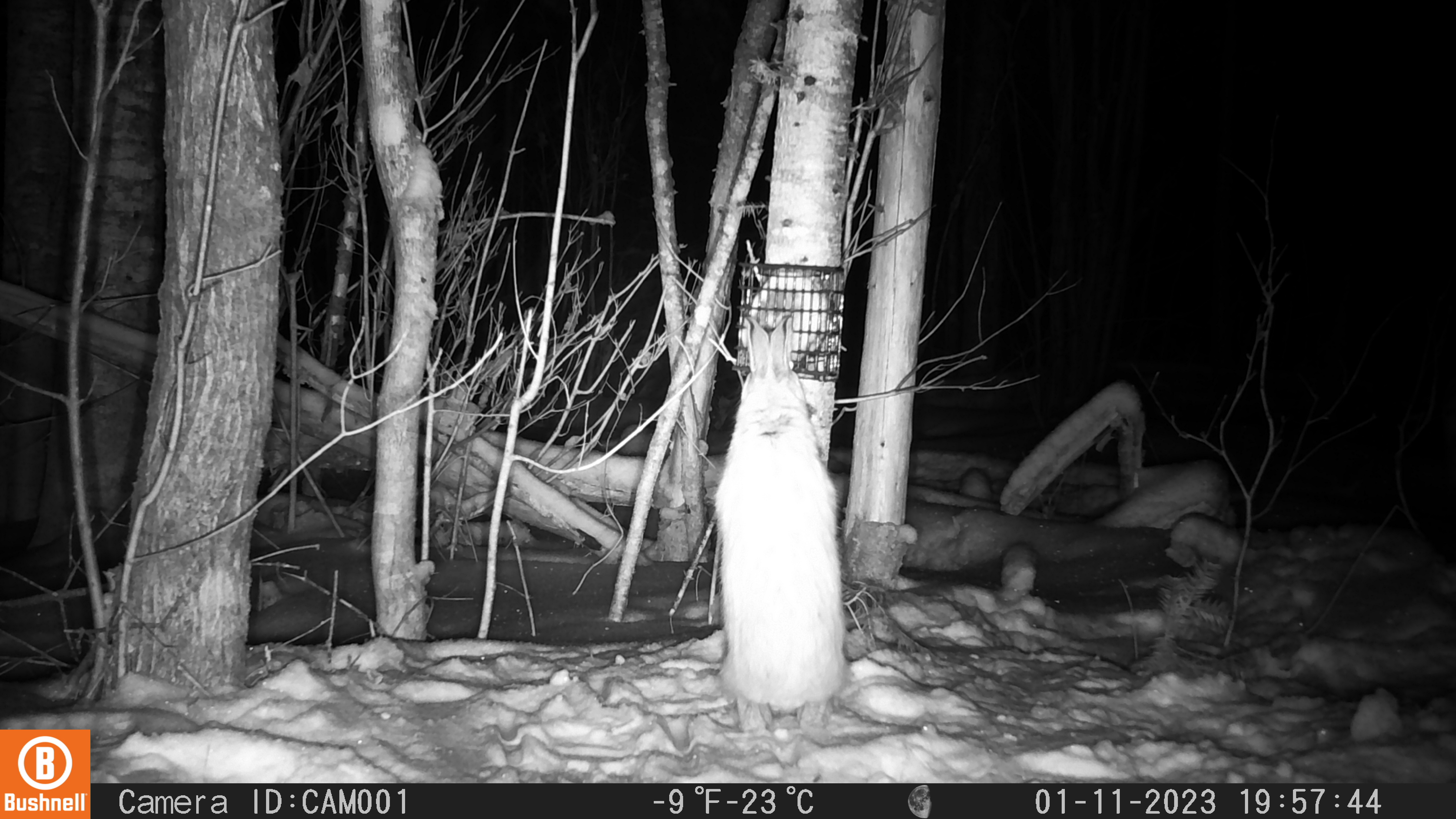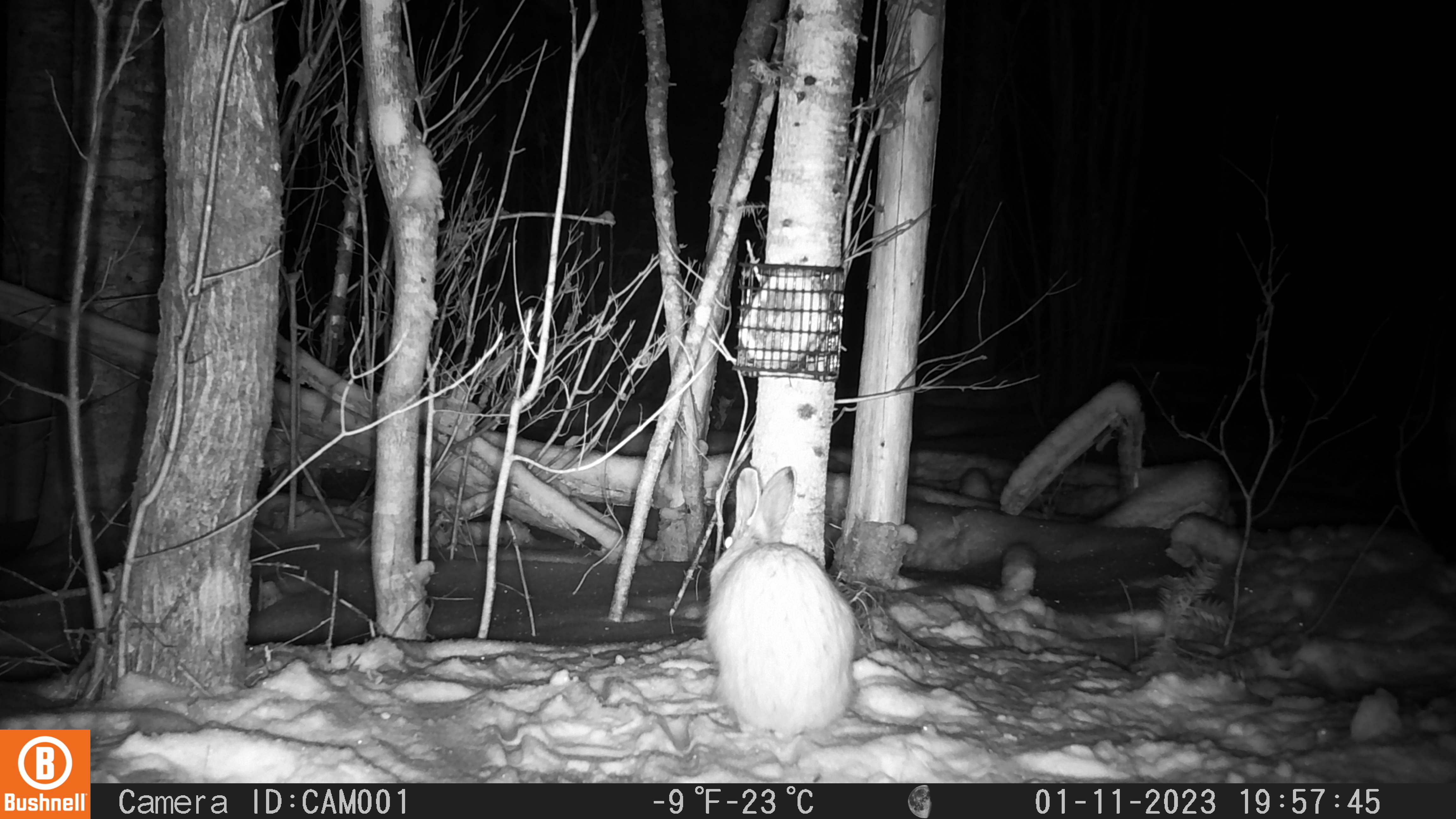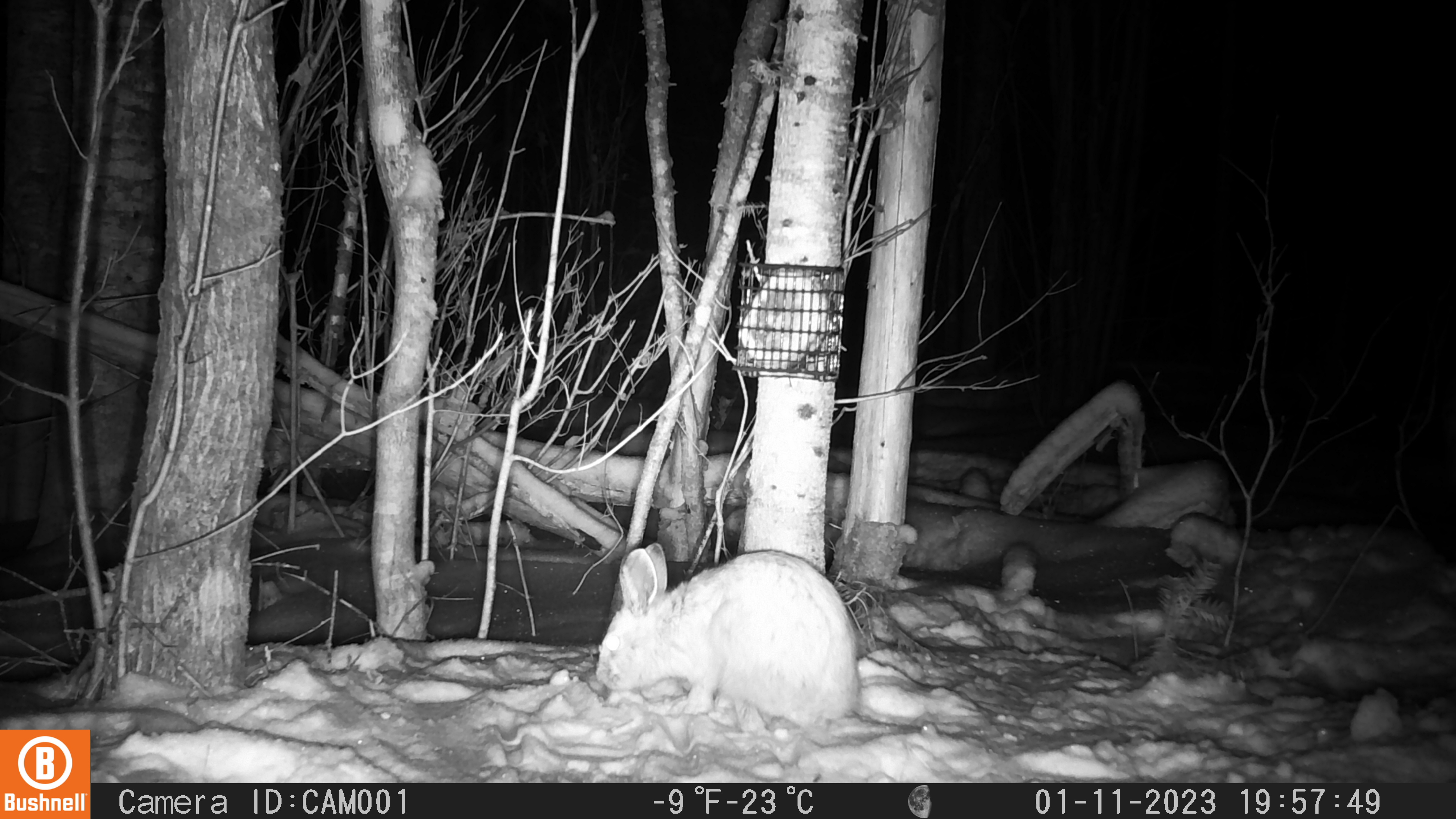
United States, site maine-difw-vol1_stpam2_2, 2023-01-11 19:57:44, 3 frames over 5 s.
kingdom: Animalia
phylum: Chordata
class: Mammalia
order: Lagomorpha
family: Leporidae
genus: Lepus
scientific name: Lepus americanus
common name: snowshoe hare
Snowshoe hare (Lepus americanus).